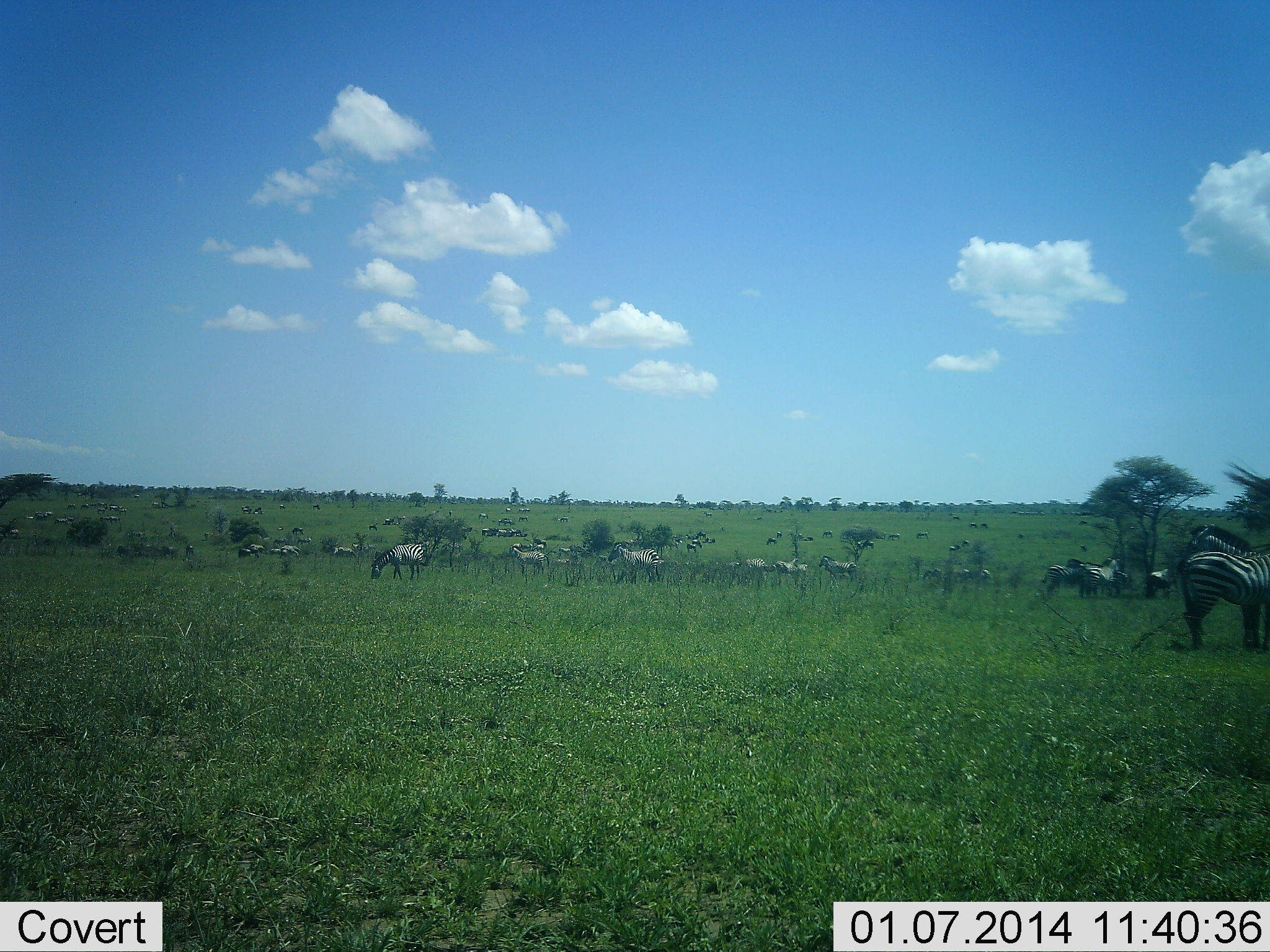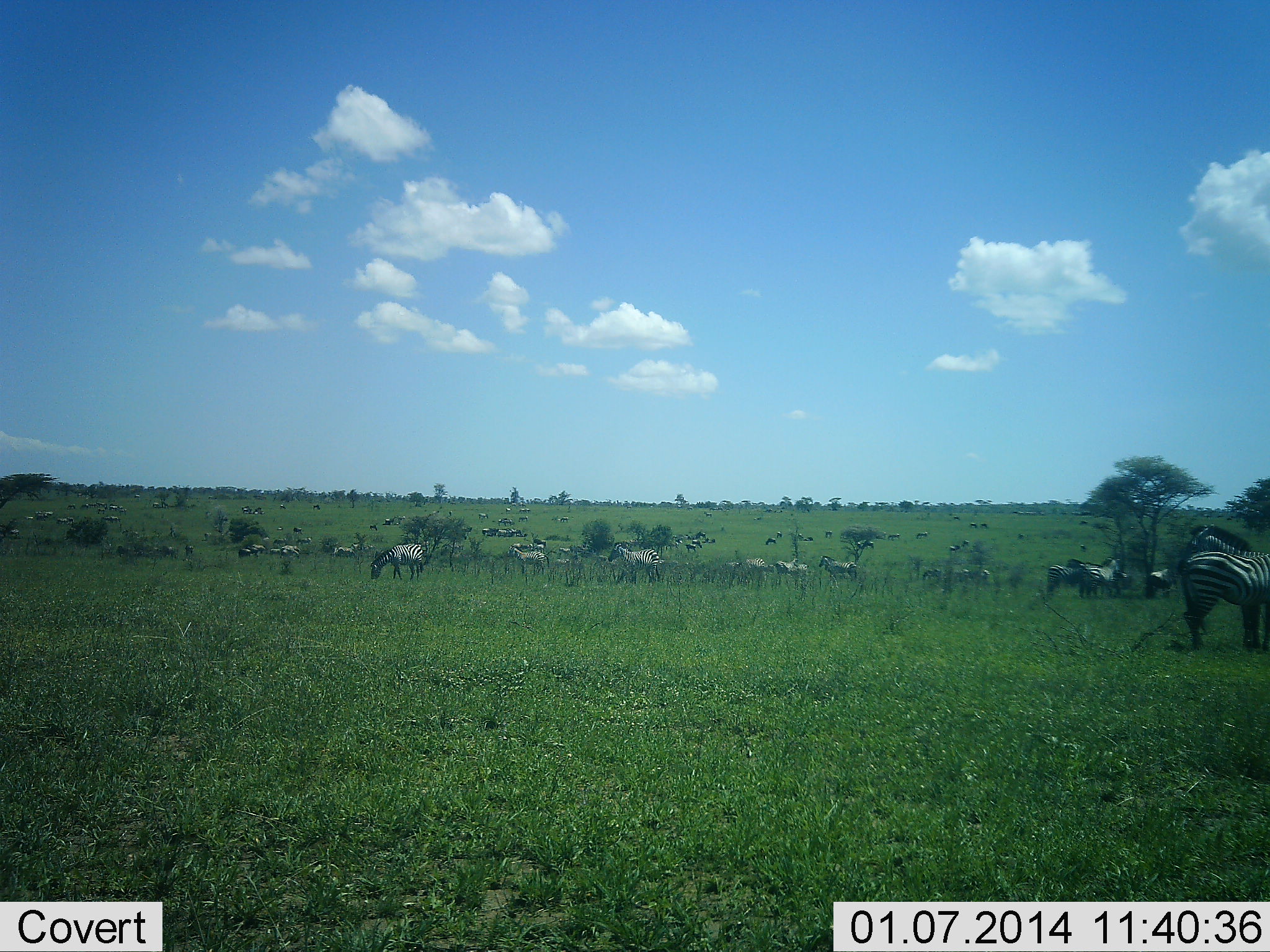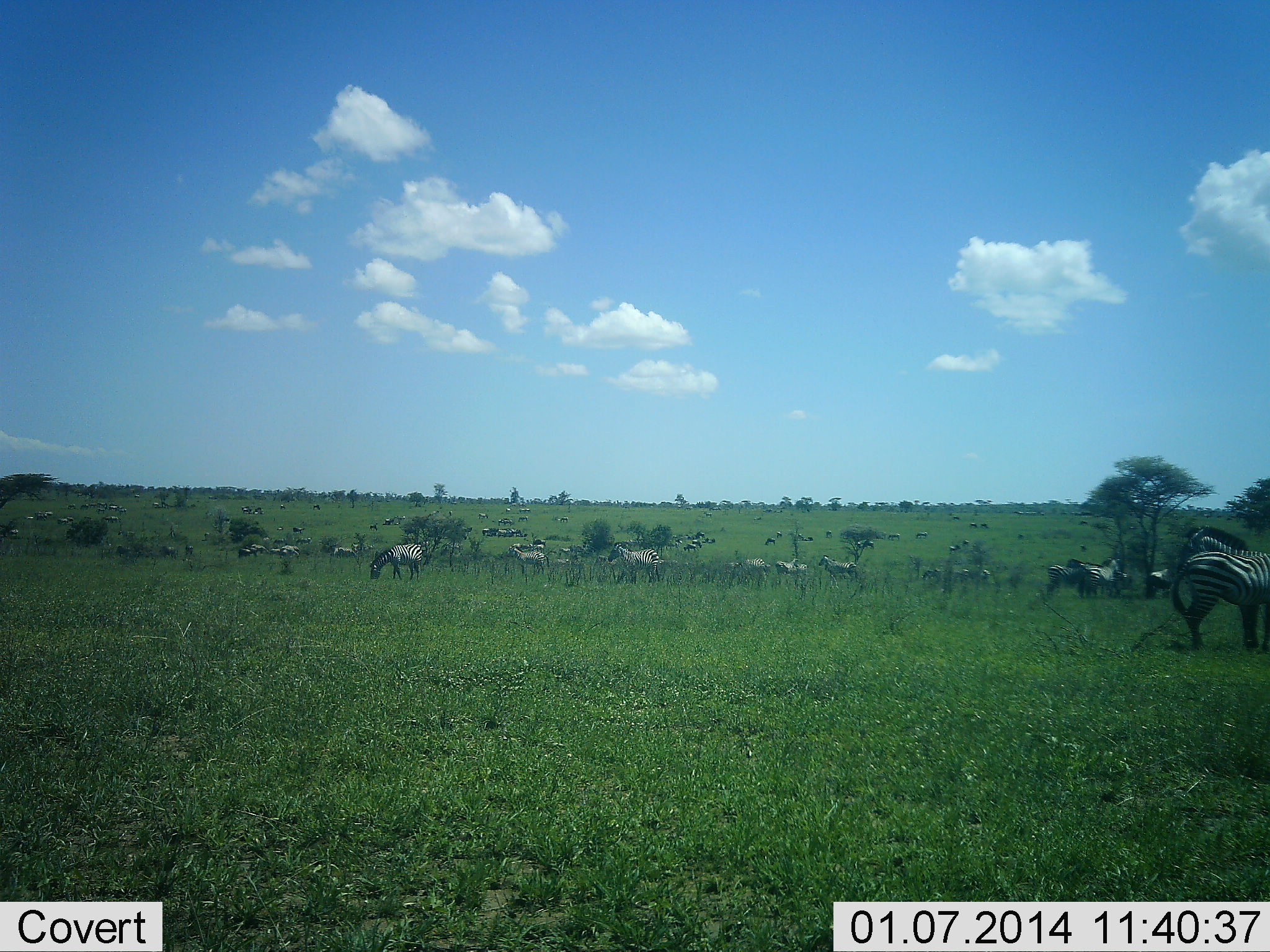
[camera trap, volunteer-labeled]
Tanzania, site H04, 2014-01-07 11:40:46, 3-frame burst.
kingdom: Animalia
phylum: Chordata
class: Mammalia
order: Perissodactyla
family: Equidae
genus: Equus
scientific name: Equus quagga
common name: plains zebra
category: zebra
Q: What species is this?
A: Zebra (plains zebra) (Equus quagga).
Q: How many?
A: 11-50.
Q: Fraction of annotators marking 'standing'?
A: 70%.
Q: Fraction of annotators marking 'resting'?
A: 20%.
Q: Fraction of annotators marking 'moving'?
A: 40%.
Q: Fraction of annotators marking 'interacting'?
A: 10%.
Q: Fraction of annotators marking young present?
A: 0%.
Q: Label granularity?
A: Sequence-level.